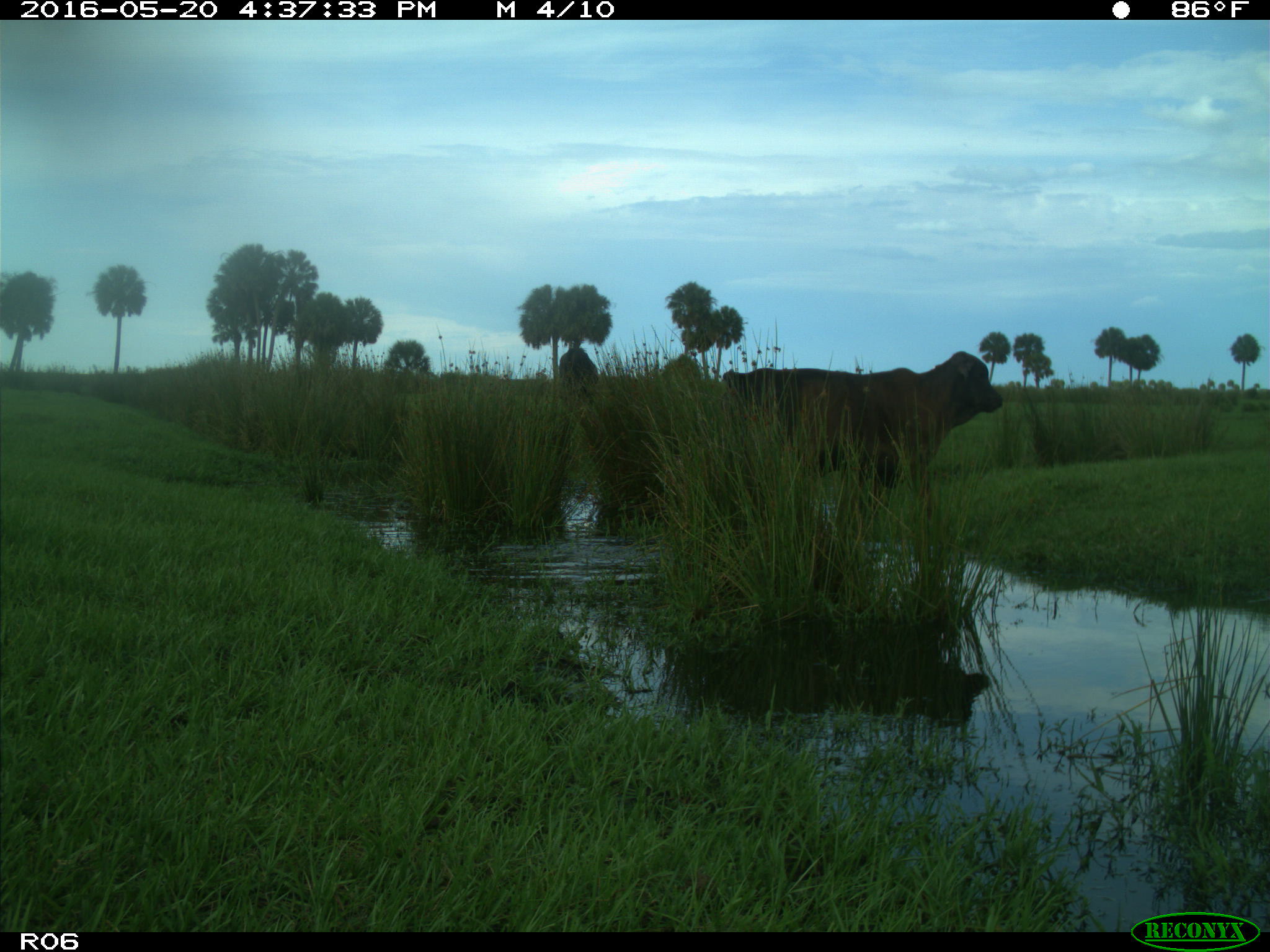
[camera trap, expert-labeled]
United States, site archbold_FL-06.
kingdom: Animalia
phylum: Chordata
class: Mammalia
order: Artiodactyla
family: Bovidae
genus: Bos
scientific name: Bos taurus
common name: domestic cow